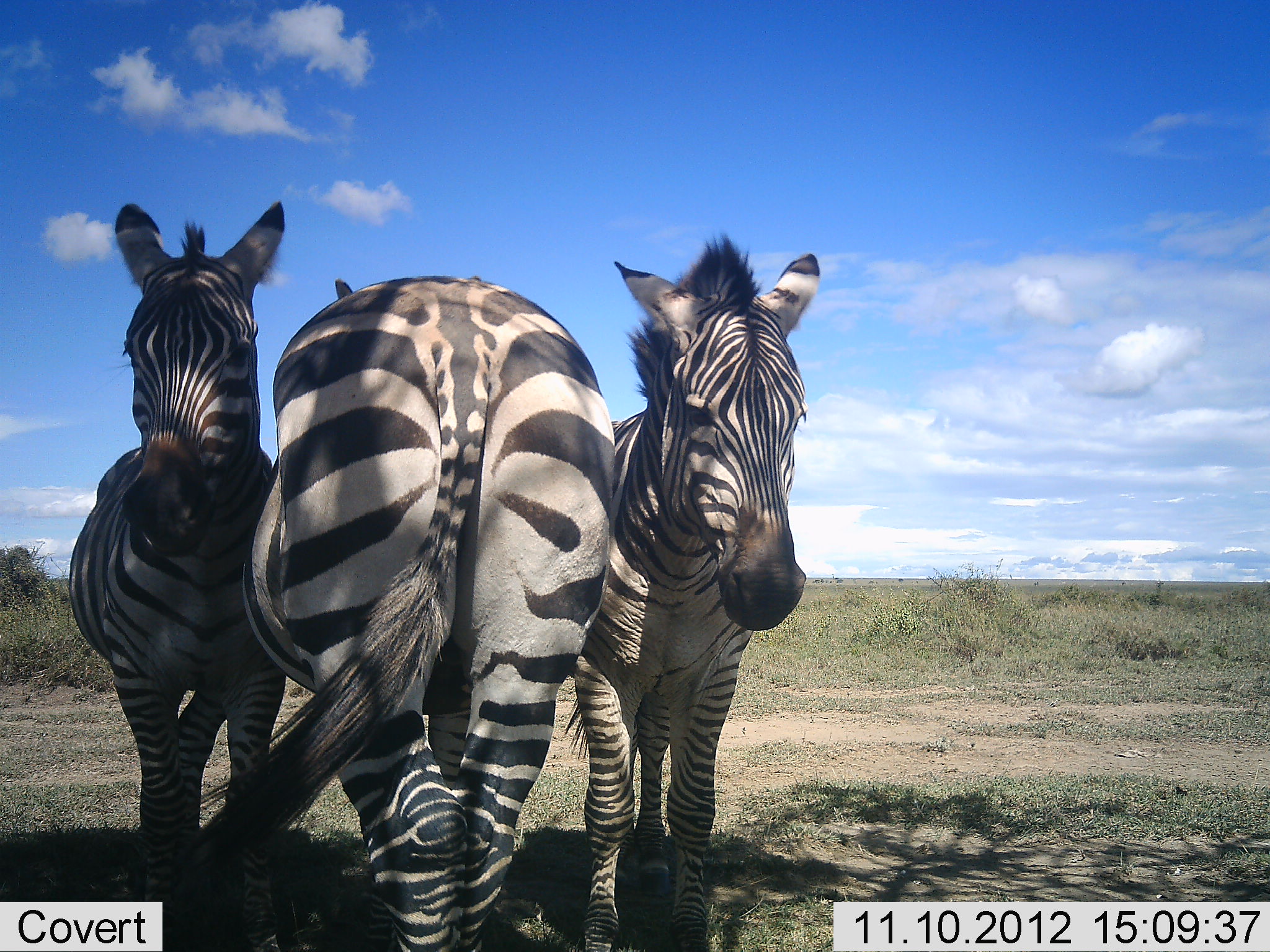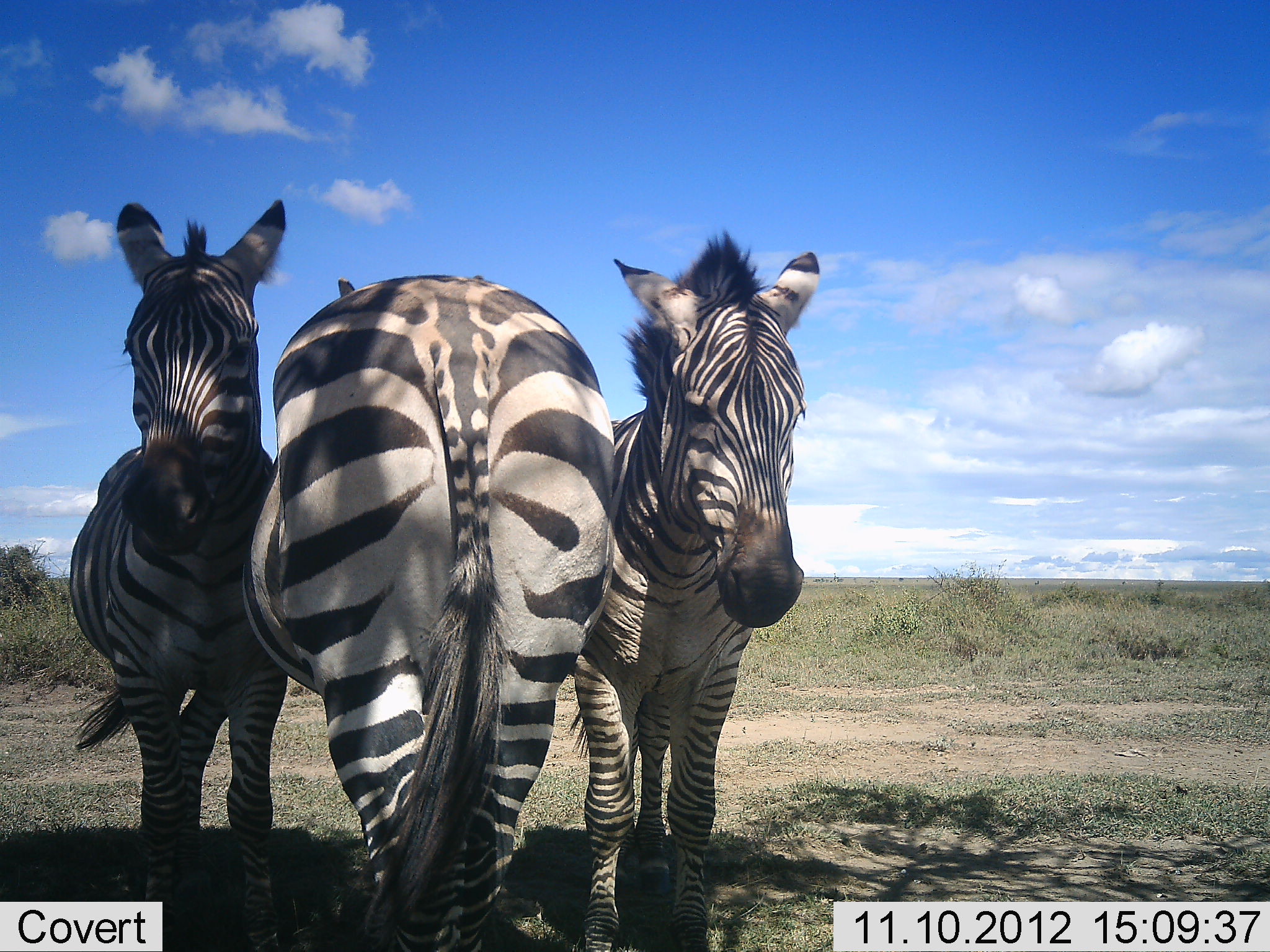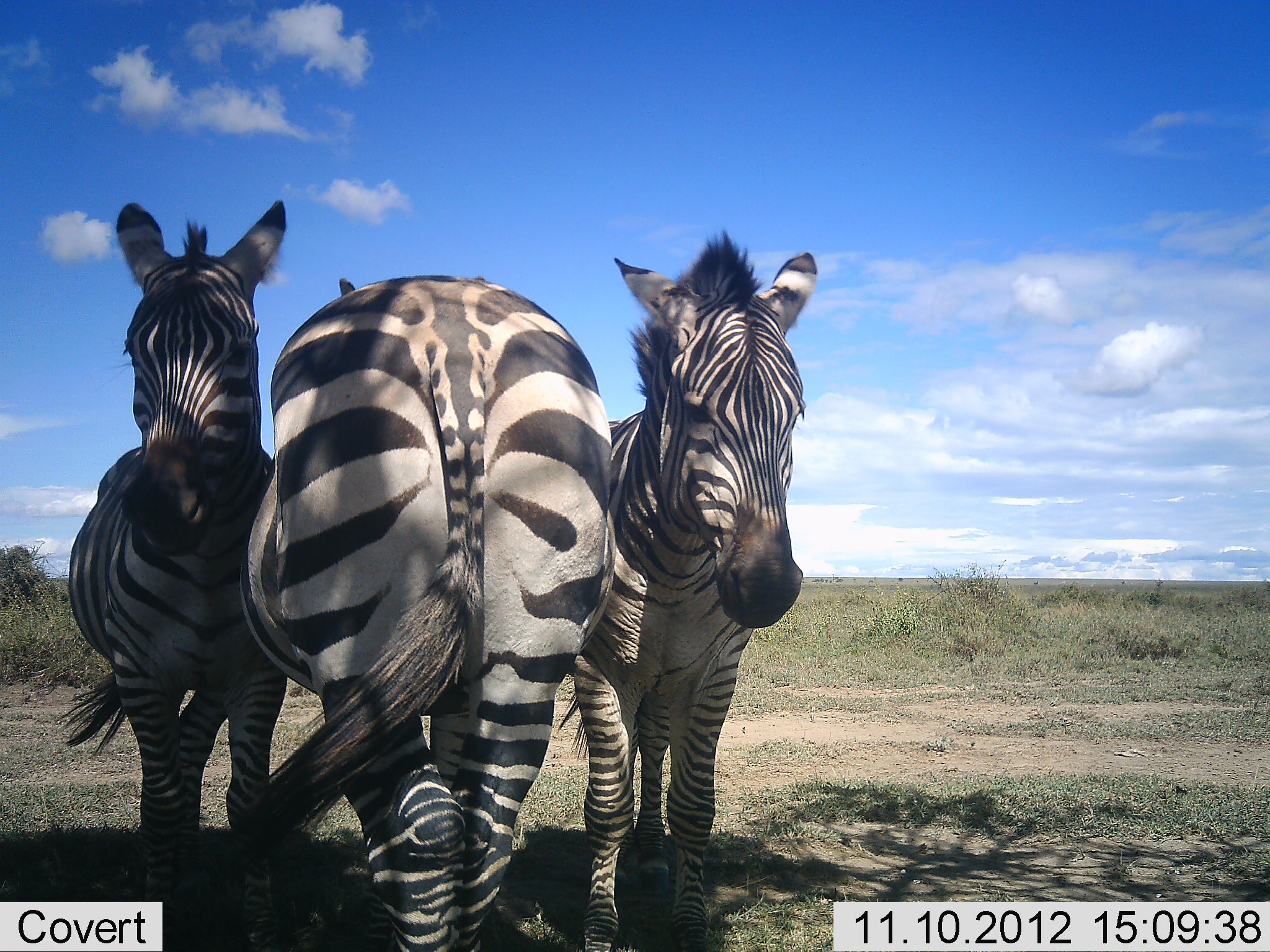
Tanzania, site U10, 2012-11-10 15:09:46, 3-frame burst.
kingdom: Animalia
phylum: Chordata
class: Mammalia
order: Perissodactyla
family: Equidae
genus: Equus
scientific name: Equus quagga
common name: plains zebra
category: zebra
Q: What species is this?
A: Zebra (plains zebra) (Equus quagga).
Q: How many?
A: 3.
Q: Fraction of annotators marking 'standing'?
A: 90%.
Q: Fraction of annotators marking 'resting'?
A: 20%.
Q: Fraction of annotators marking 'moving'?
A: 0%.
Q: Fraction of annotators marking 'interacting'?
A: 10%.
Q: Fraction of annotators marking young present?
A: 0%.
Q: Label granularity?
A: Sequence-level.